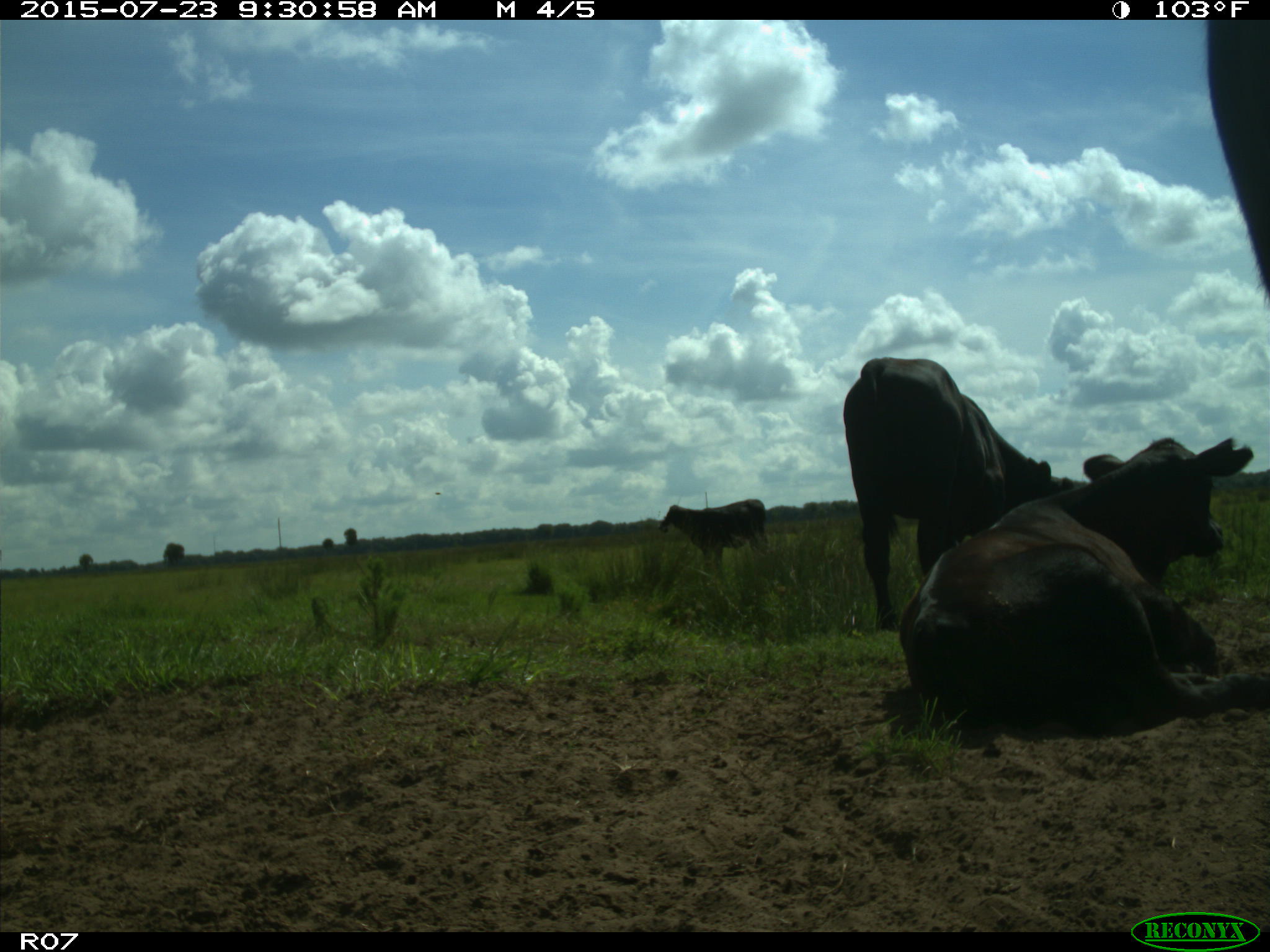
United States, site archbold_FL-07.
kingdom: Animalia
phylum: Chordata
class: Mammalia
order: Artiodactyla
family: Bovidae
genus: Bos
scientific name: Bos taurus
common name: domestic cow